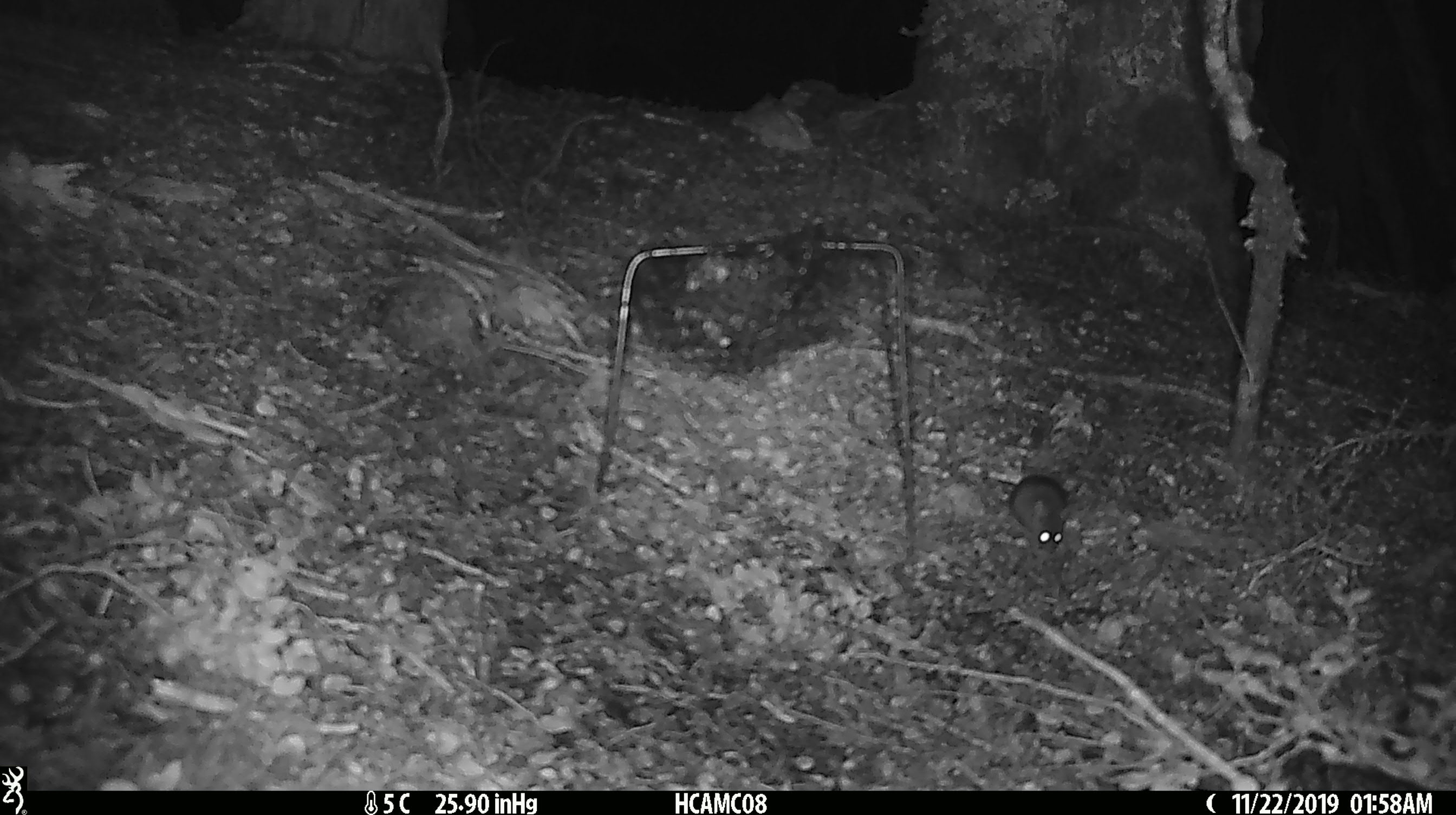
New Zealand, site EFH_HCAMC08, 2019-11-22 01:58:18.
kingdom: Animalia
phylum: Chordata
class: Mammalia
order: Rodentia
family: Muridae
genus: Mus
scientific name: Mus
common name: mouse